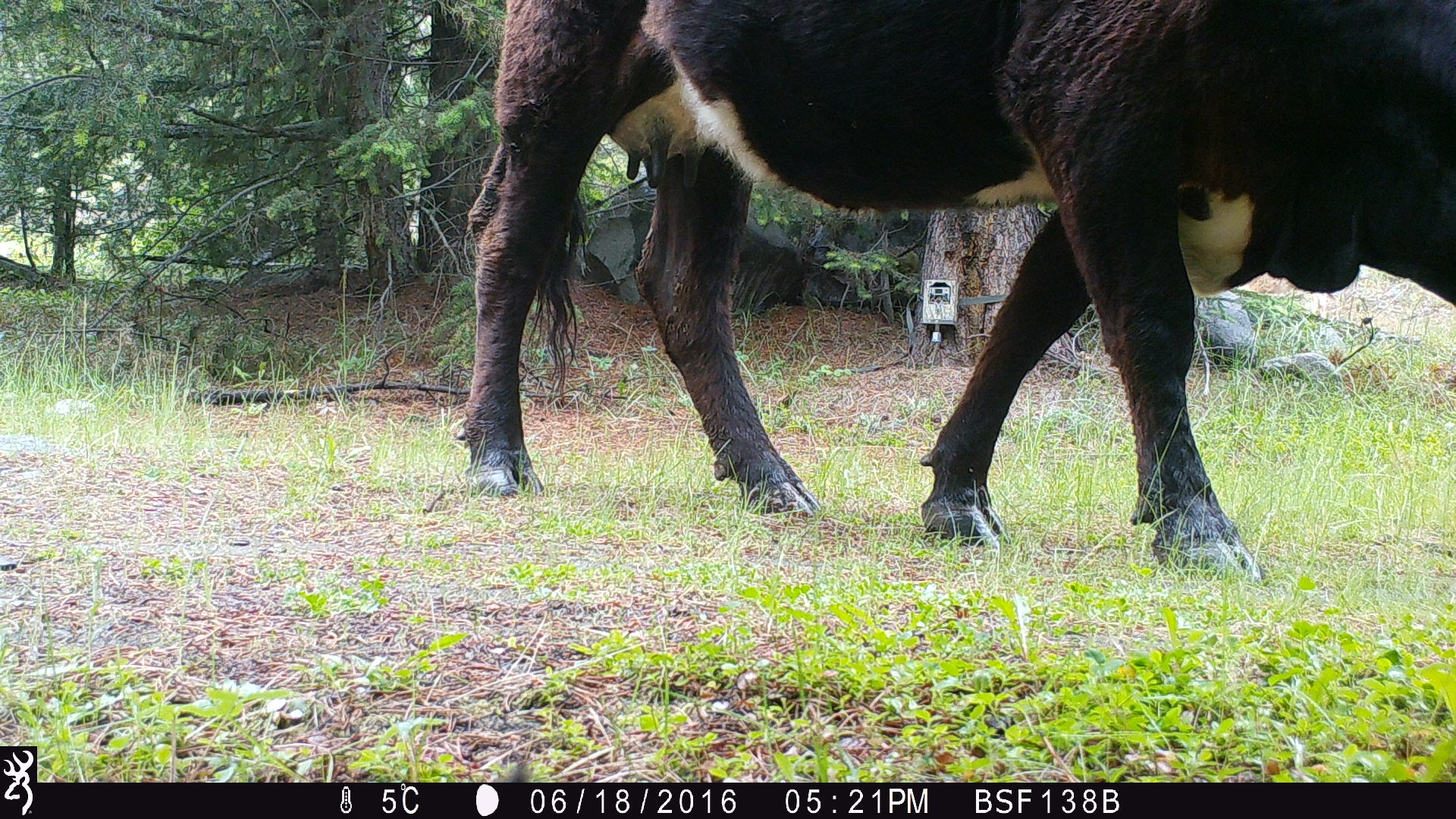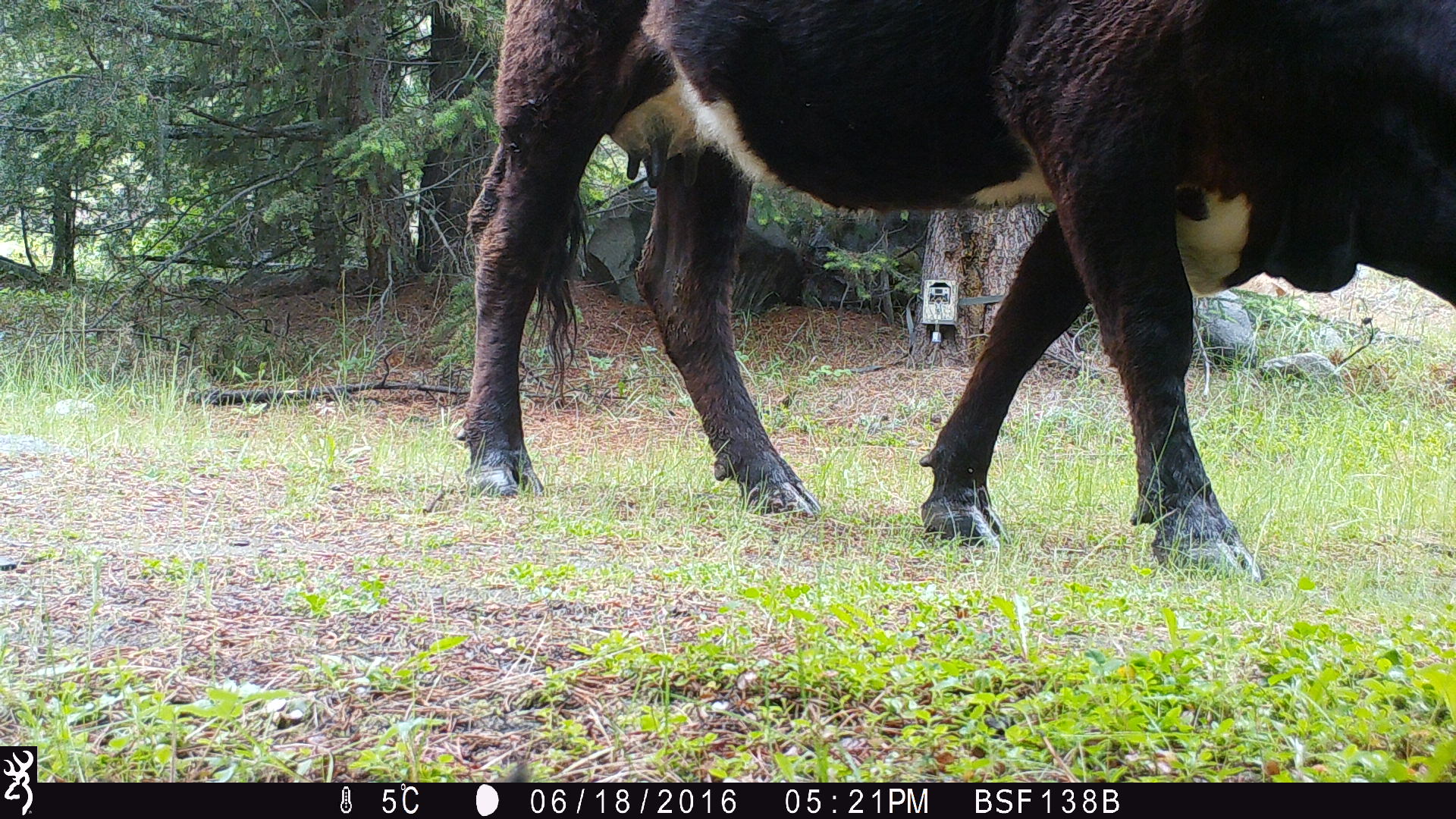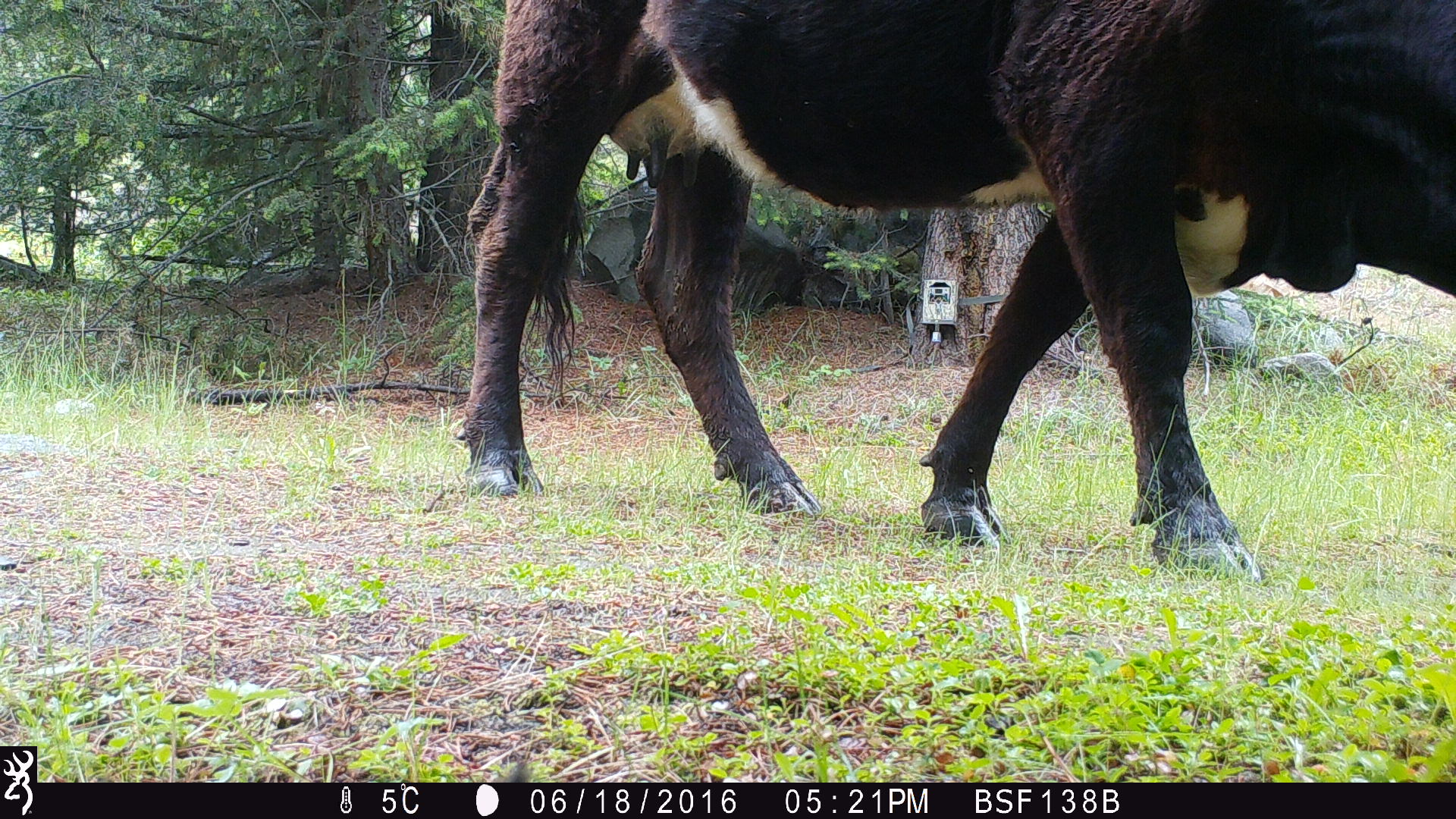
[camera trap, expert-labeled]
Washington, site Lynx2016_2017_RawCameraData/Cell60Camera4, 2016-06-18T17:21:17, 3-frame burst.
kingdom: Animalia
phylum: Chordata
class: Mammalia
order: Artiodactyla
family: Bovidae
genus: Bos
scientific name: Bos taurus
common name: domestic cattle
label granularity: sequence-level